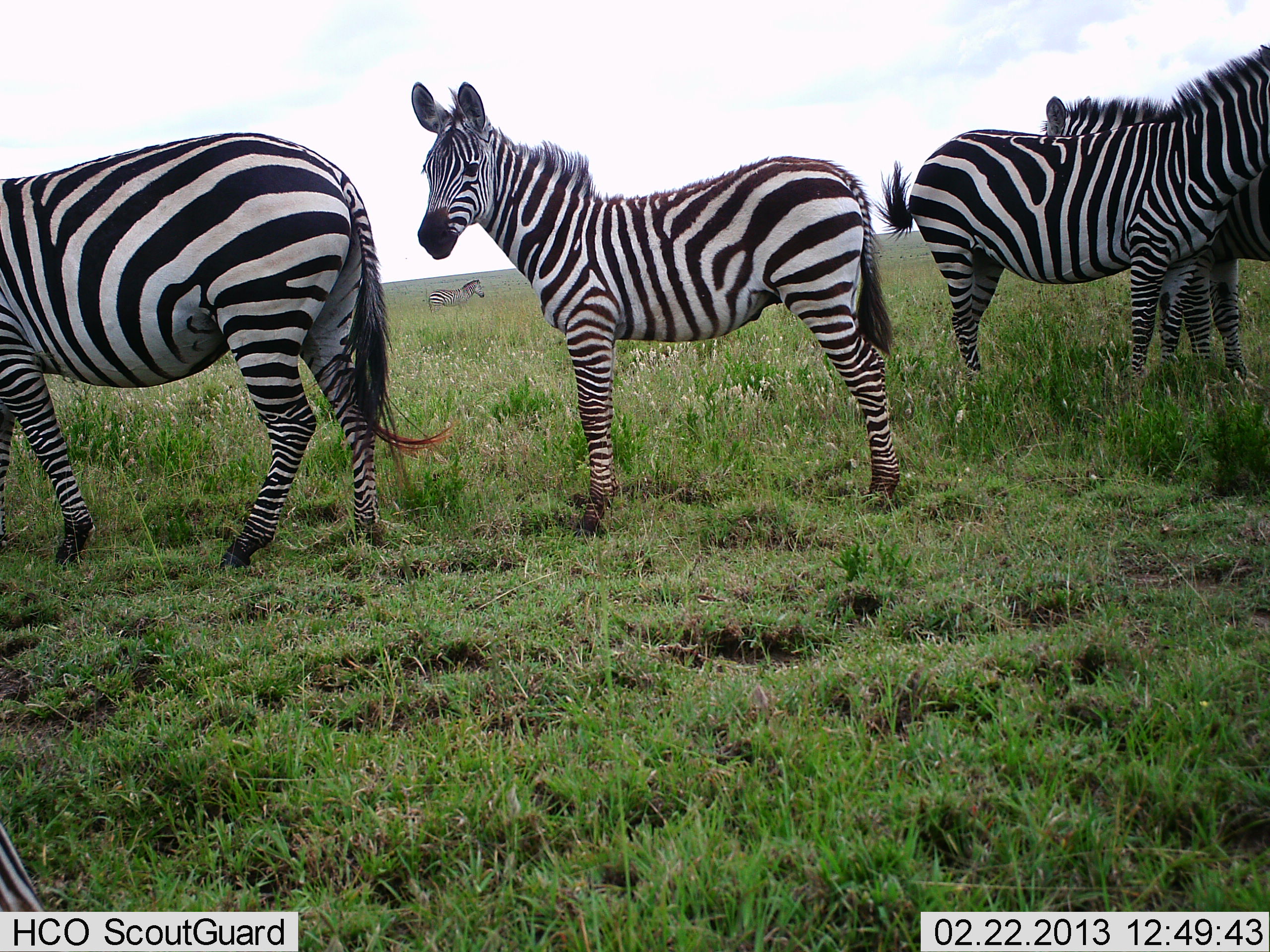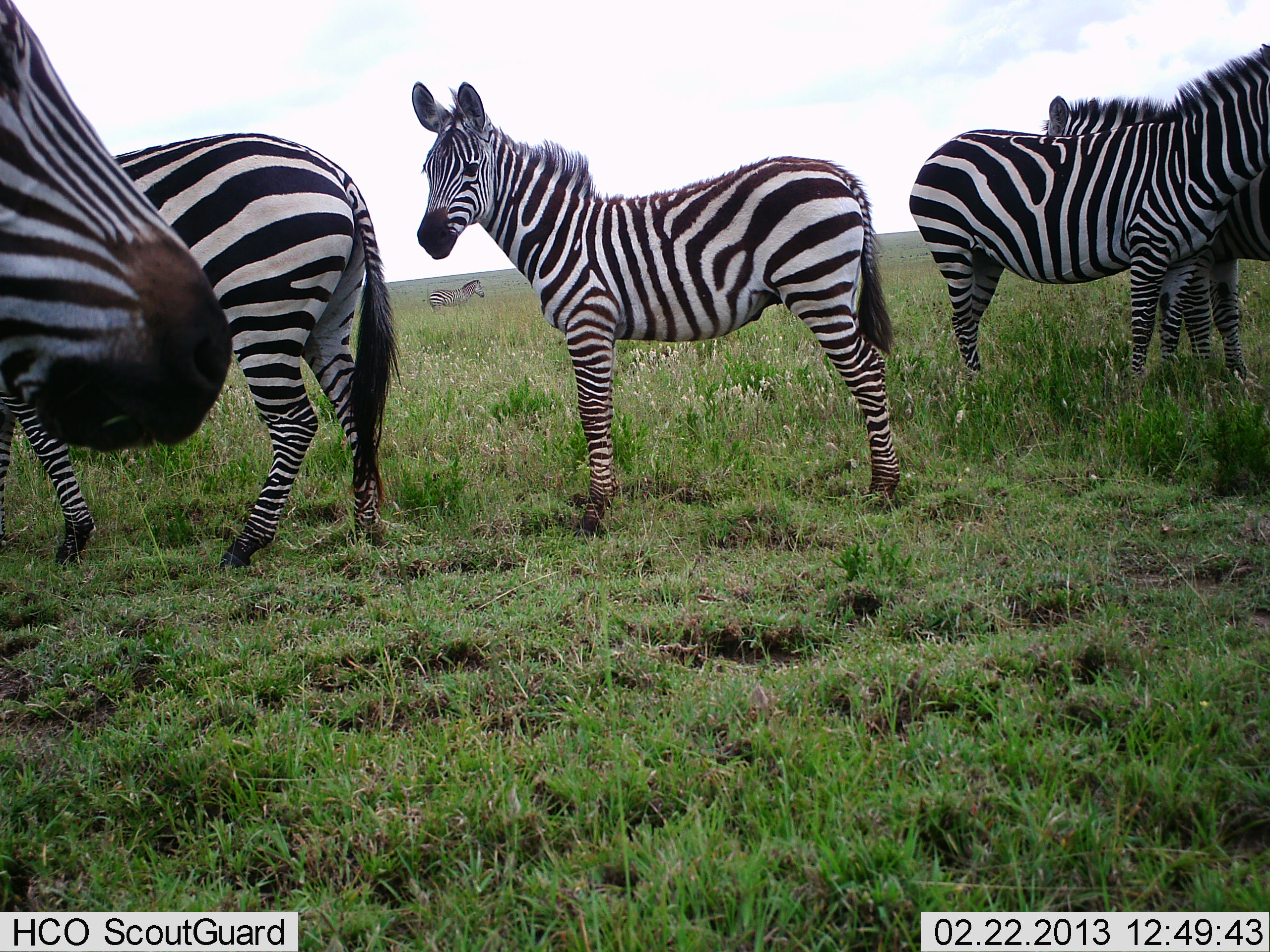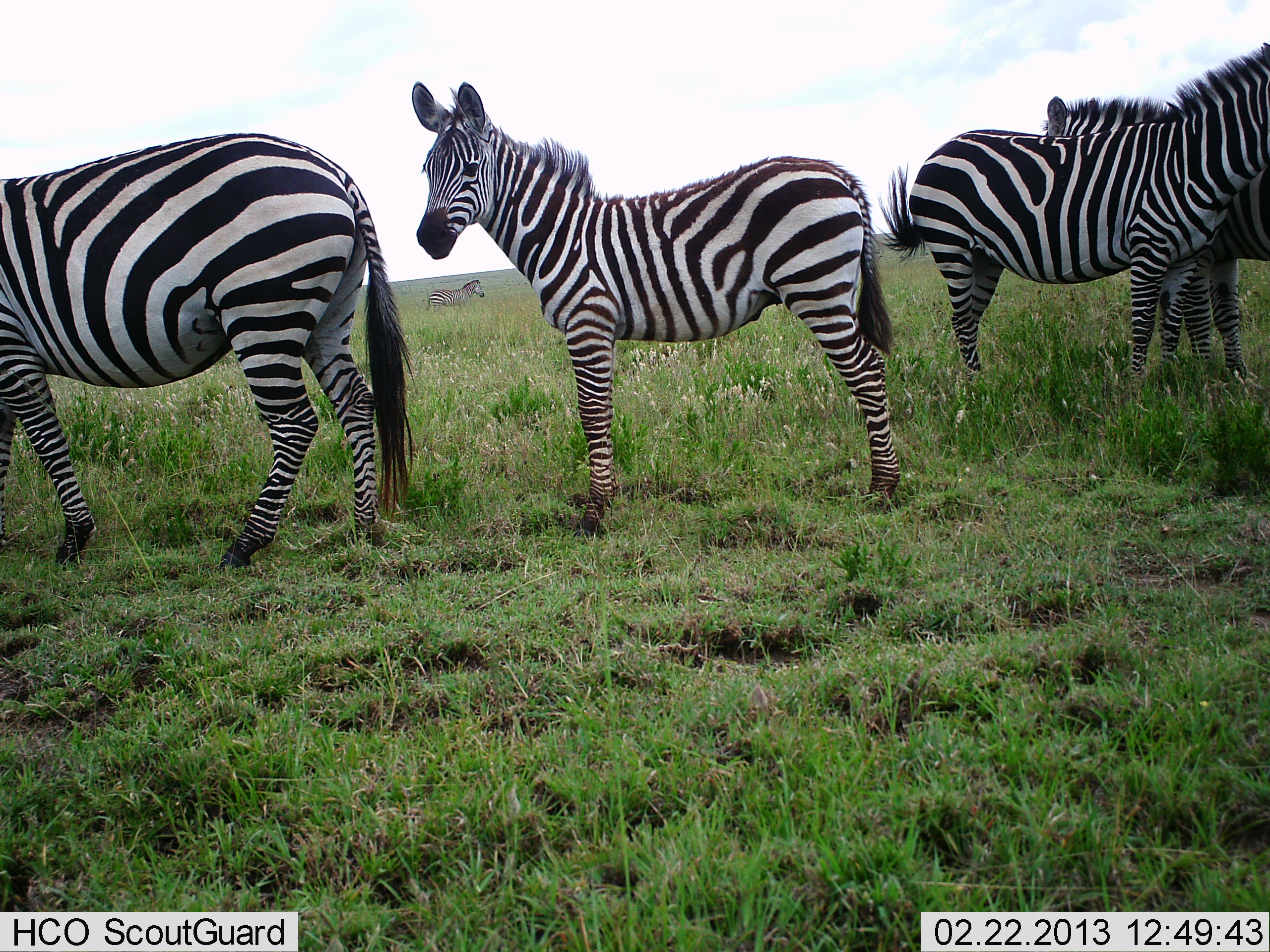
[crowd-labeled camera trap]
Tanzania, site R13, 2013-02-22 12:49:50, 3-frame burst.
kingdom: Animalia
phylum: Chordata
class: Mammalia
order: Perissodactyla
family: Equidae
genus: Equus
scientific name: Equus quagga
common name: plains zebra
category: zebra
Zebra (plains zebra) (Equus quagga), count 5. Behavior (volunteer vote fractions): standing 96%, resting 8%, moving 12%, interacting 12%. Young present (vote fraction): 38%. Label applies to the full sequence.